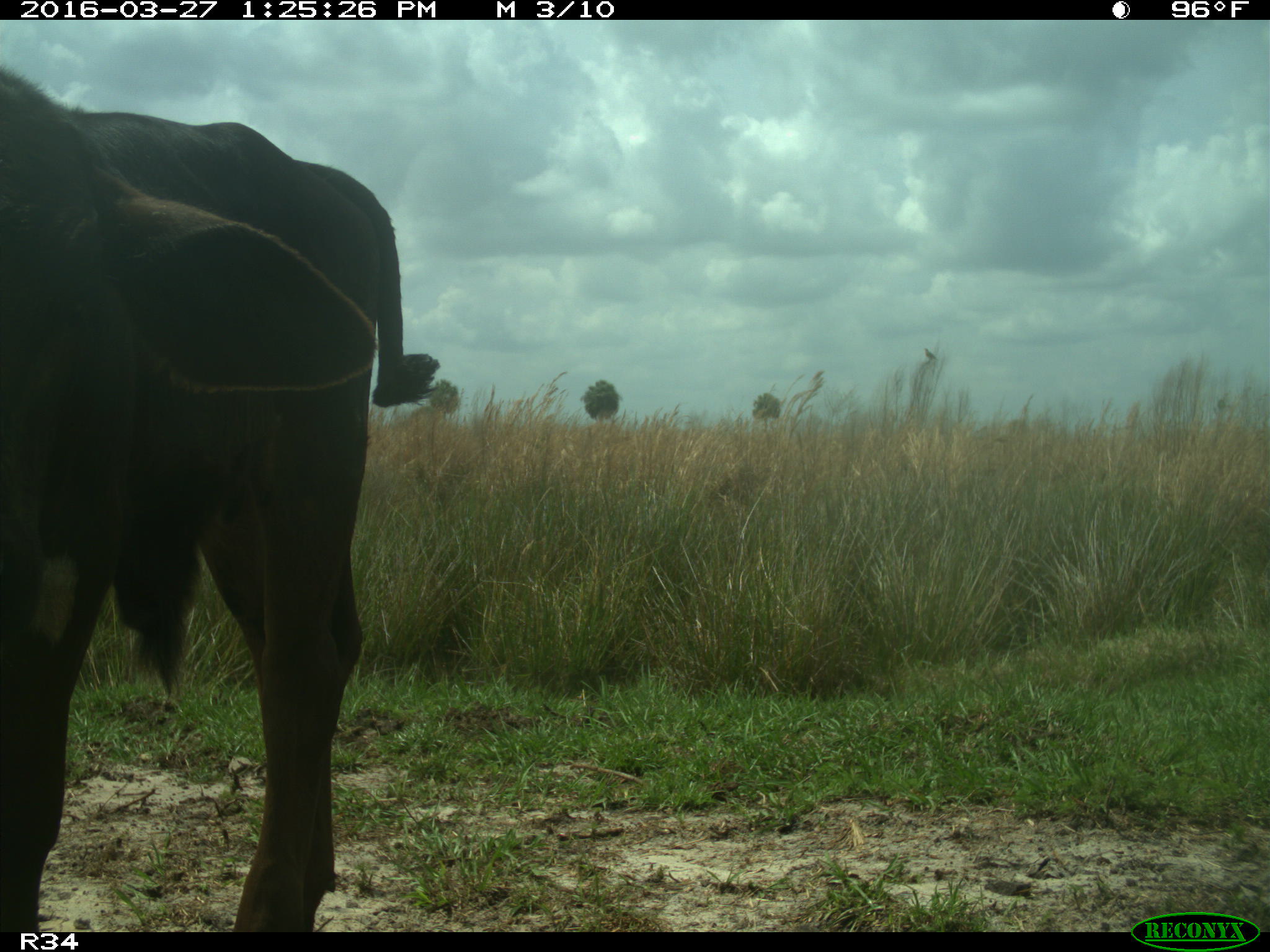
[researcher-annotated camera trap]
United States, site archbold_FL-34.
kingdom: Animalia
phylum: Chordata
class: Mammalia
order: Artiodactyla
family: Bovidae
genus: Bos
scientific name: Bos taurus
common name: domestic cow